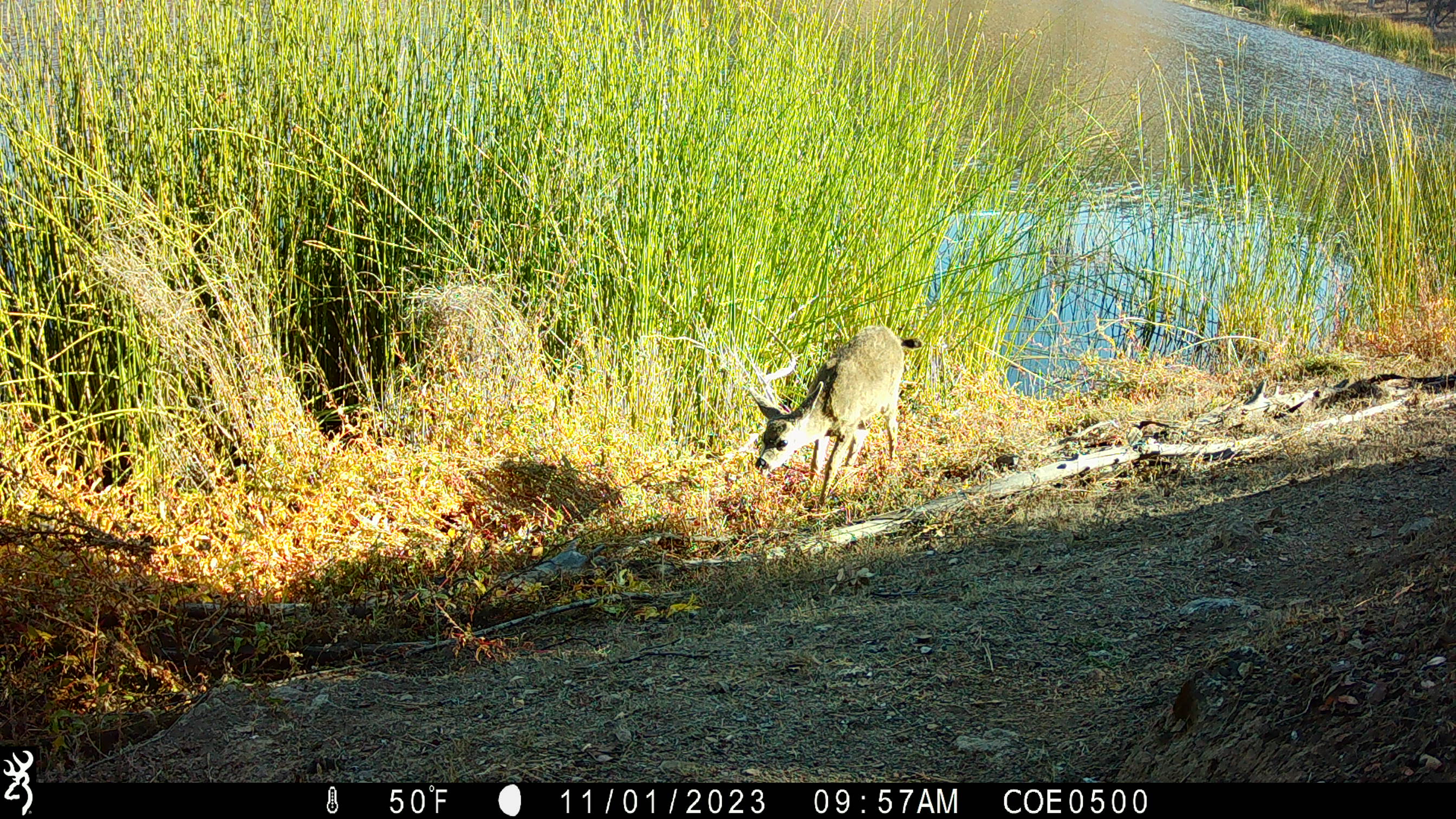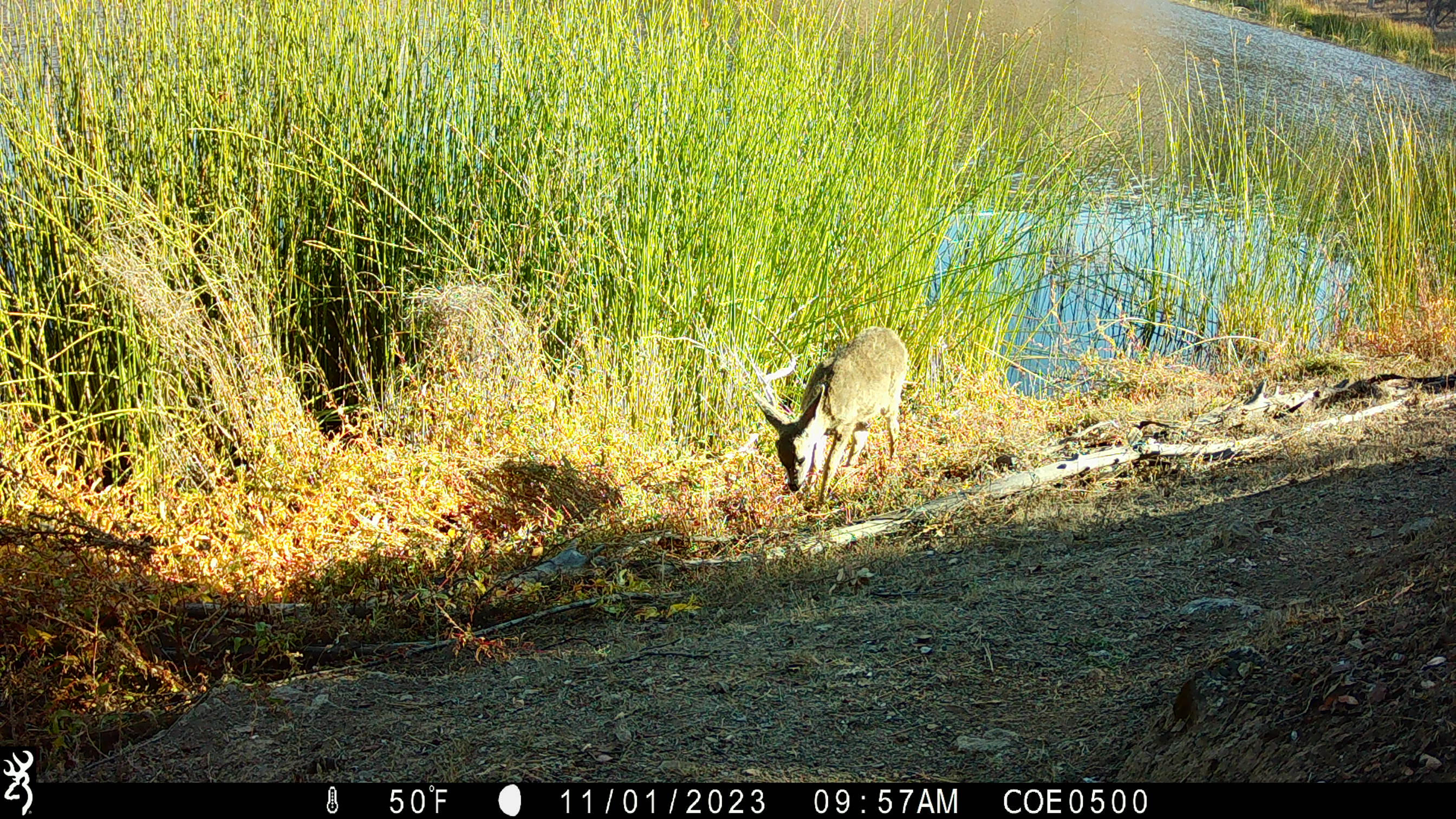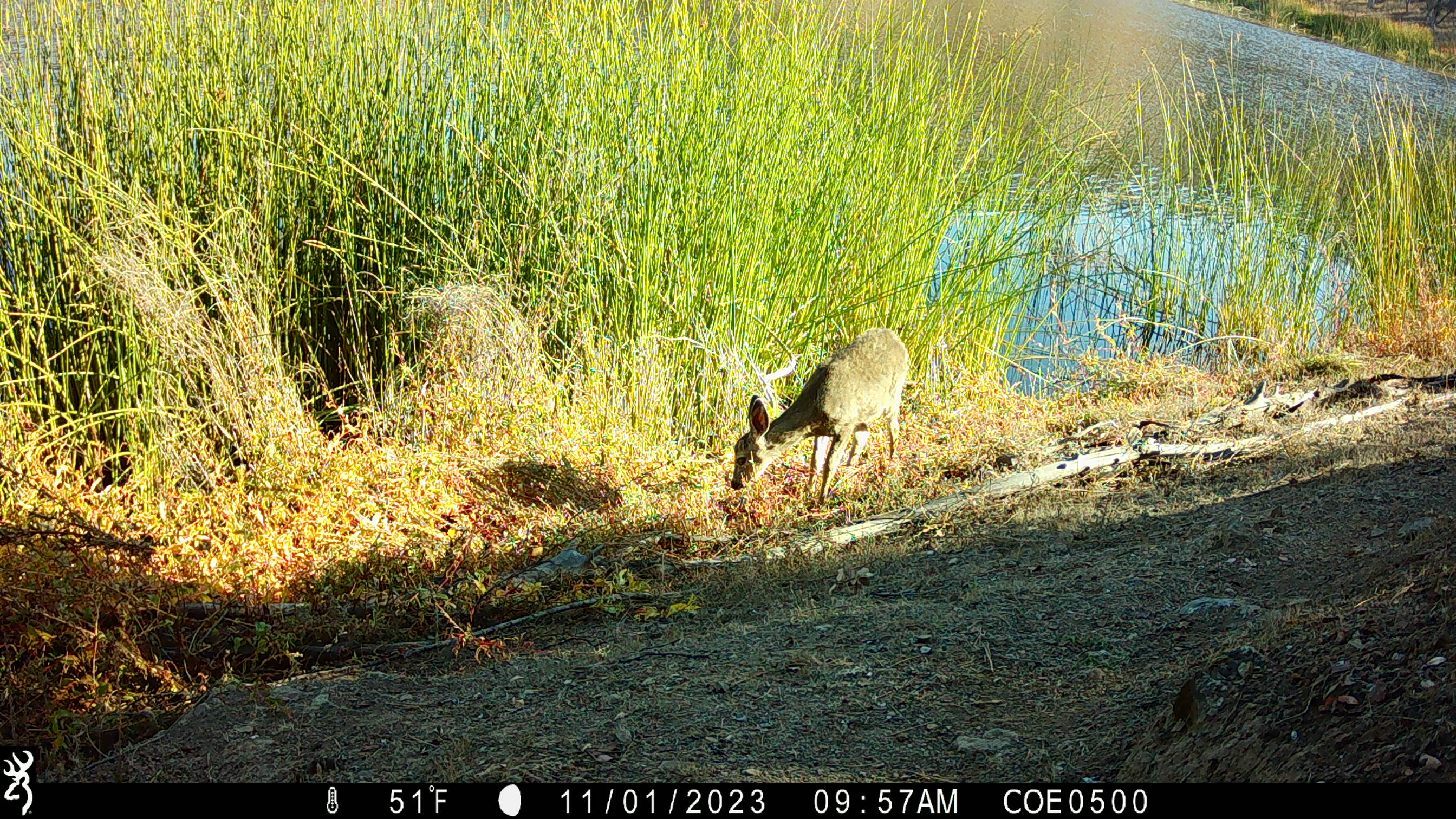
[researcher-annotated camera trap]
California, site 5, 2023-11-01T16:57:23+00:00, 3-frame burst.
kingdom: Animalia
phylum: Chordata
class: Mammalia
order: Artiodactyla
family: Cervidae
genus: Odocoileus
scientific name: Odocoileus hemionus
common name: mule deer